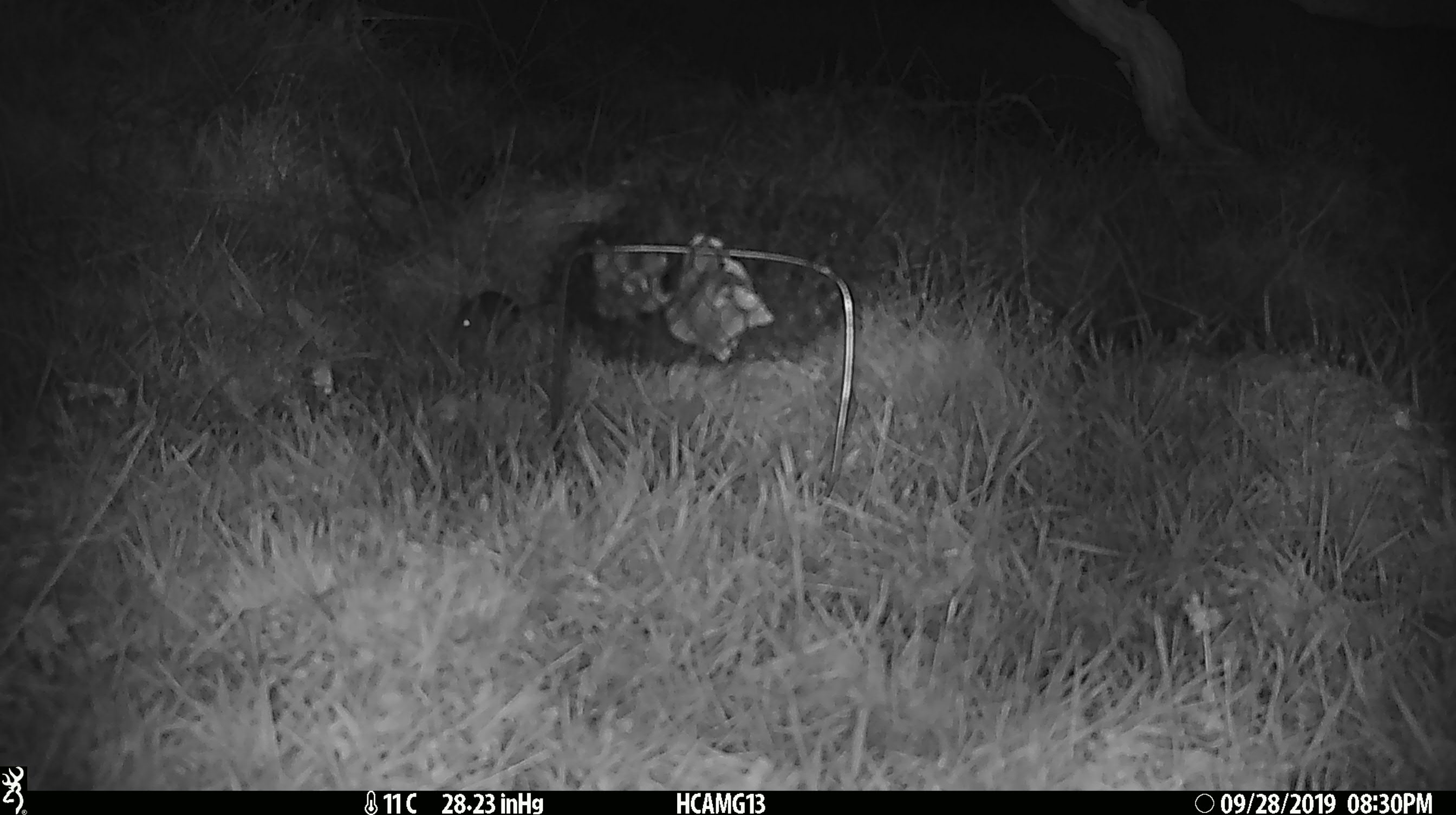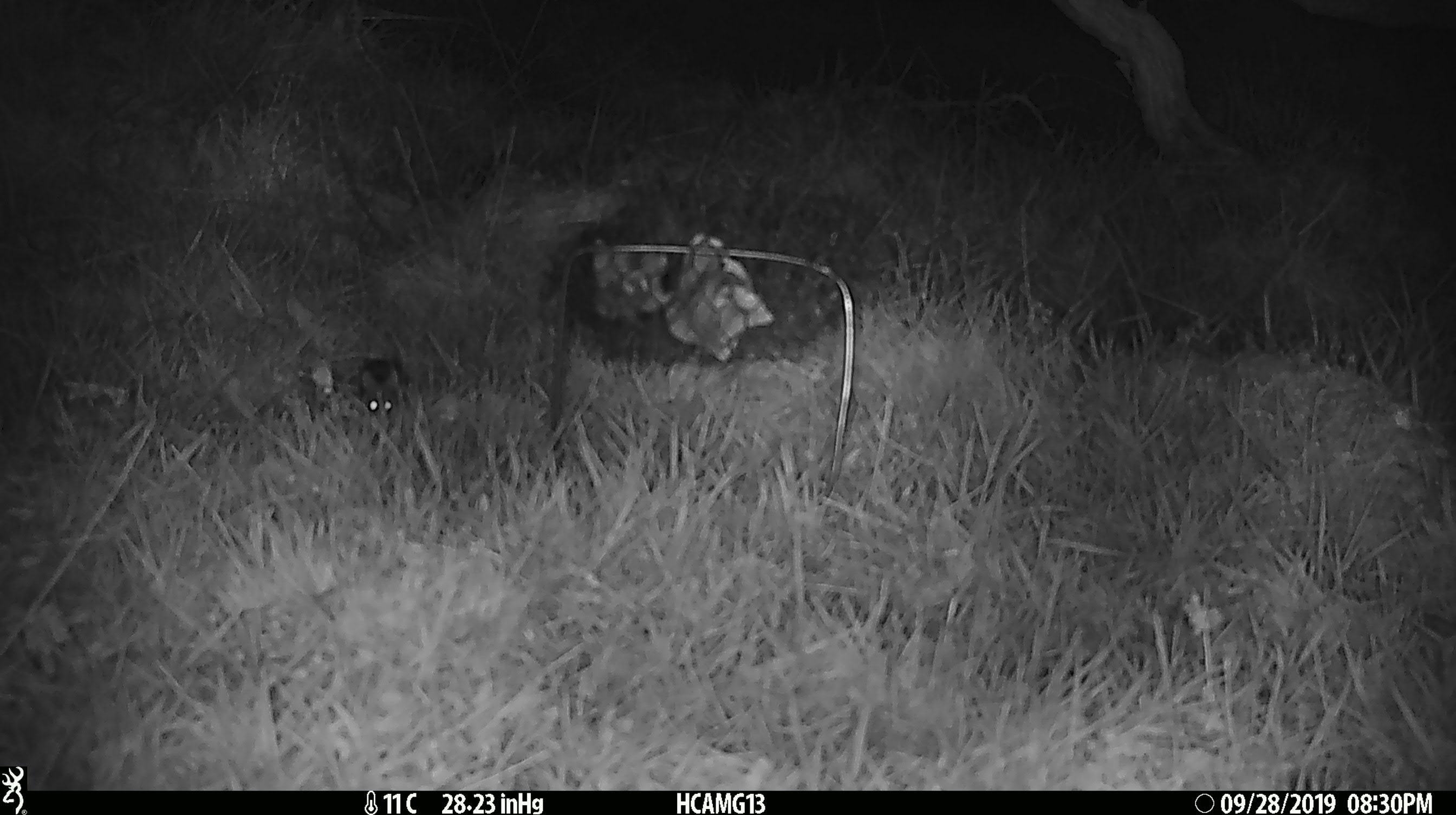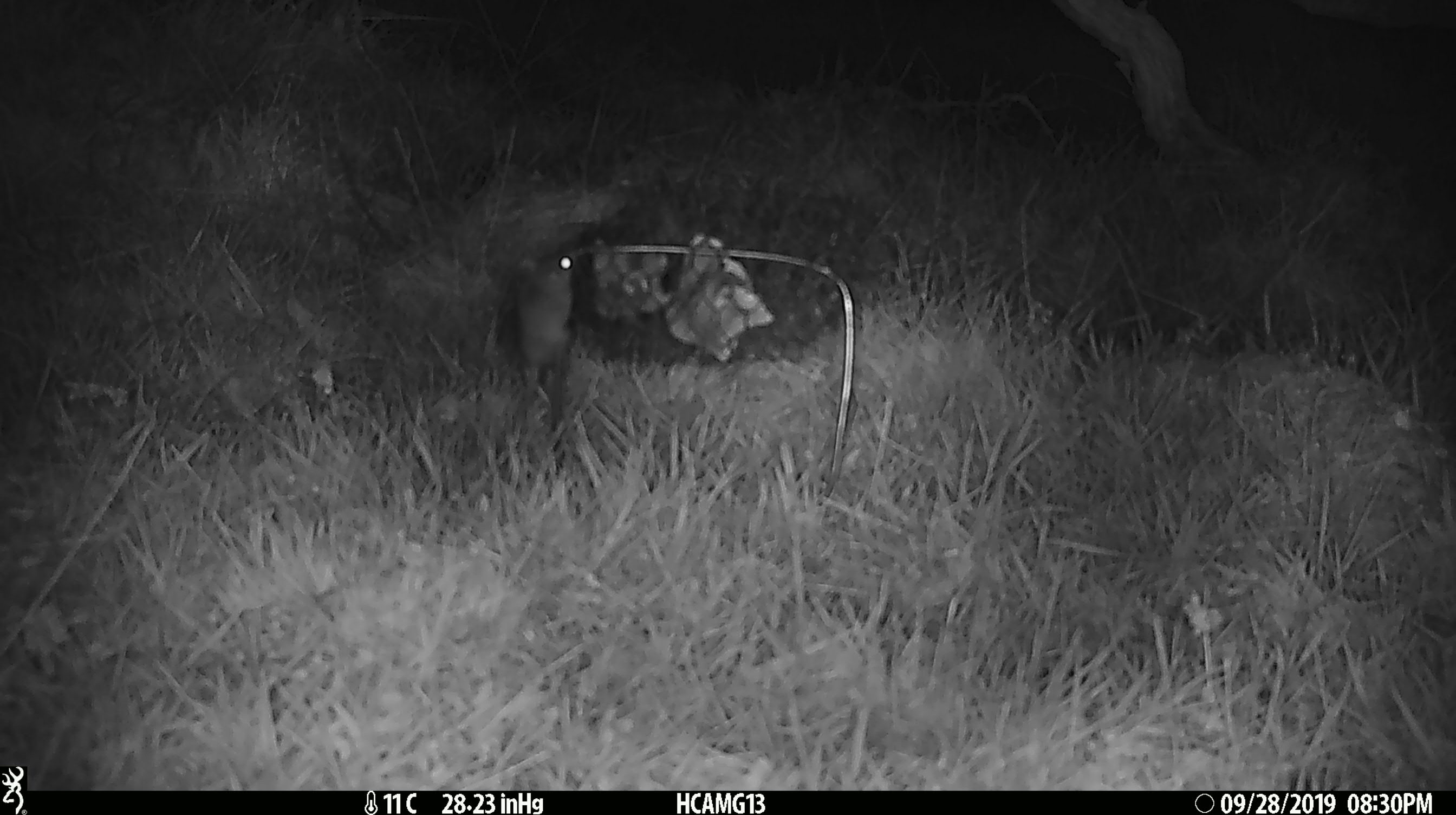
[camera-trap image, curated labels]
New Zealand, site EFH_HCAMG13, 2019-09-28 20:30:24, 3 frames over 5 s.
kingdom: Animalia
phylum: Chordata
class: Mammalia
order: Rodentia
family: Muridae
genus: Mus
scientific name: Mus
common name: mouse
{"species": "mouse (Mus)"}